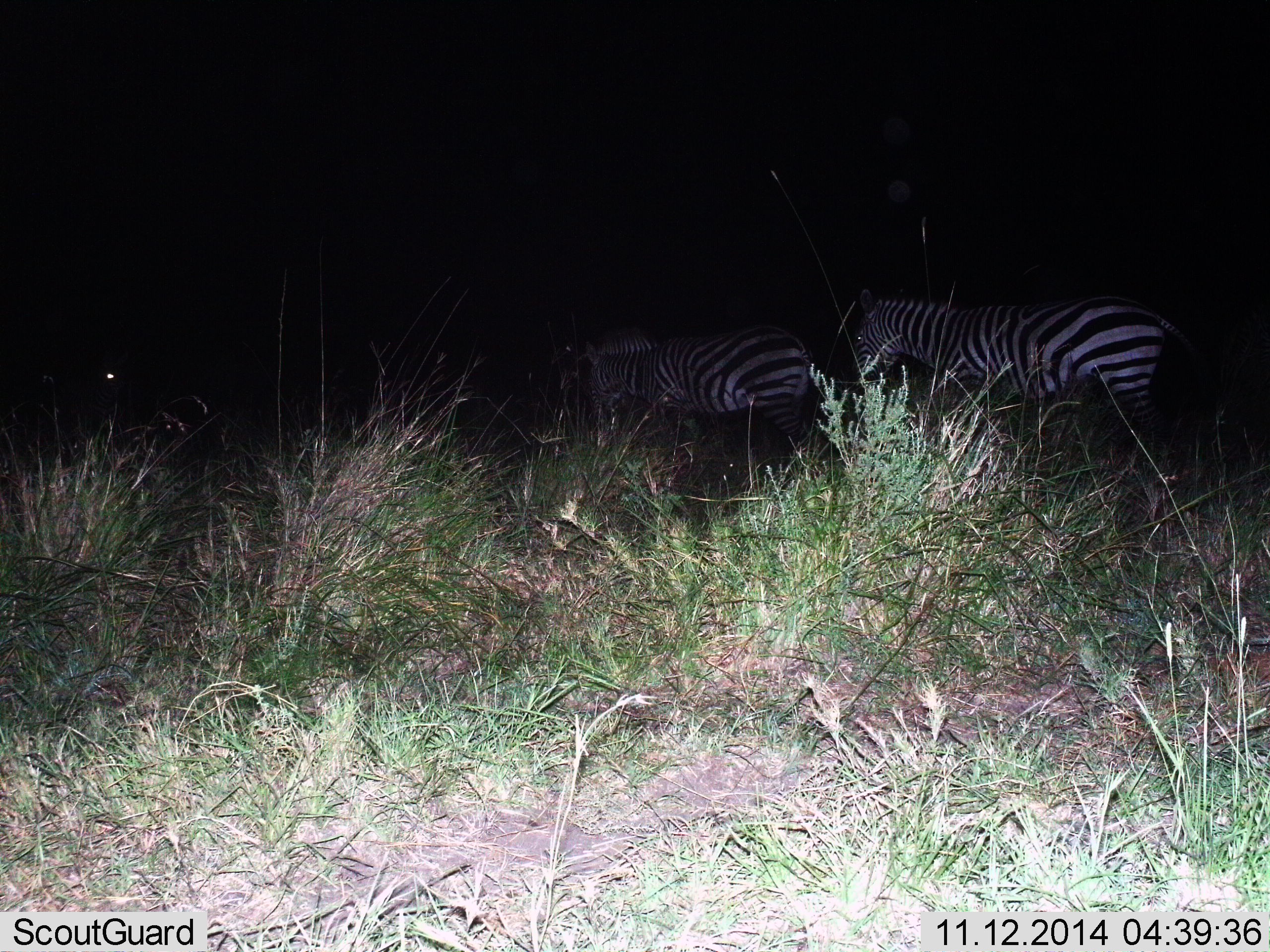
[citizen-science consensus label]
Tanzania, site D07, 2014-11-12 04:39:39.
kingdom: Animalia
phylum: Chordata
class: Mammalia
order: Perissodactyla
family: Equidae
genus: Equus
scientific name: Equus quagga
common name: plains zebra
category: zebra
Zebra (plains zebra) (Equus quagga), count 3. Behavior (volunteer vote fractions): standing 70%, resting 0%, moving 30%, interacting 0%. Young present (vote fraction): 0%. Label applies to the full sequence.